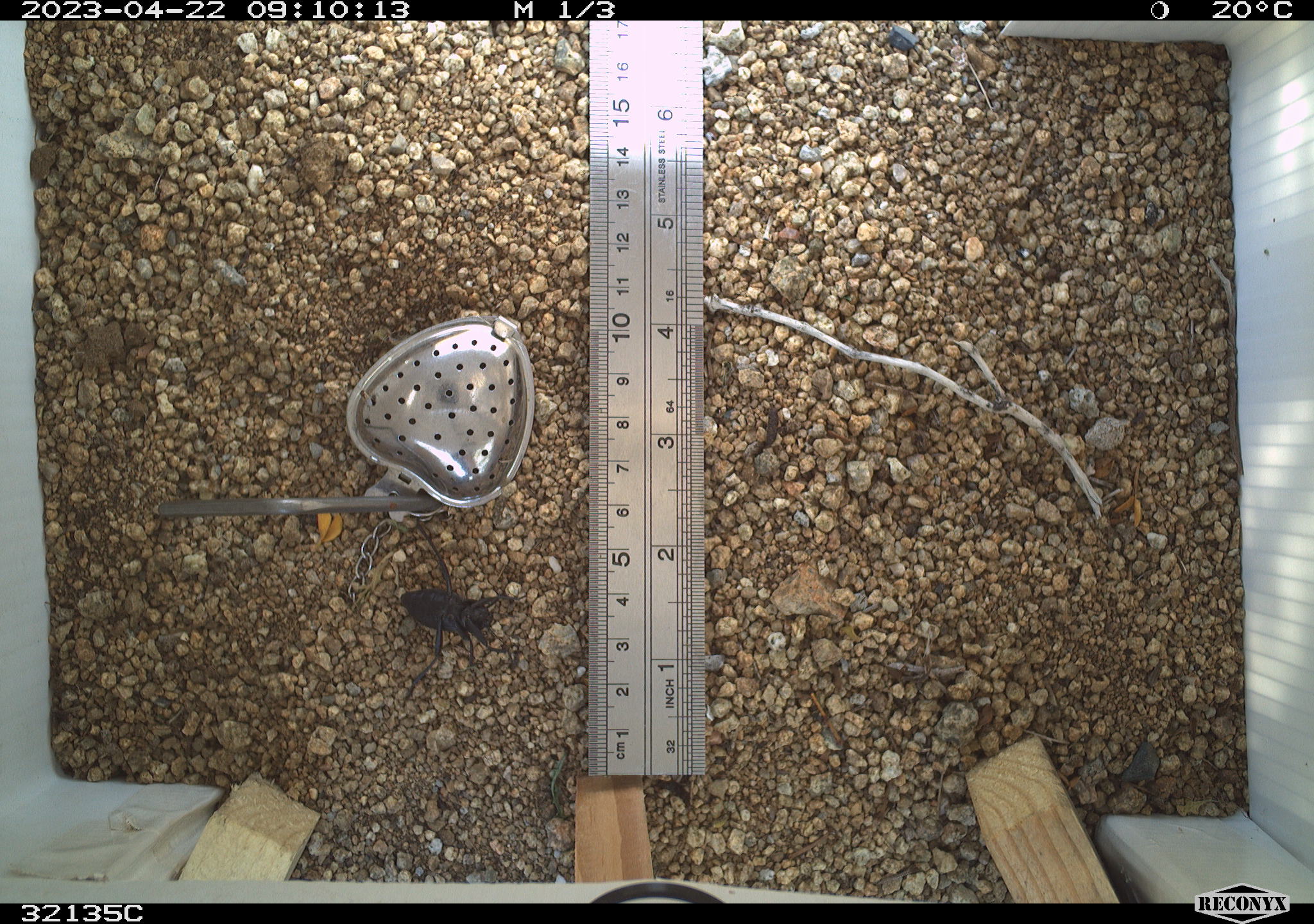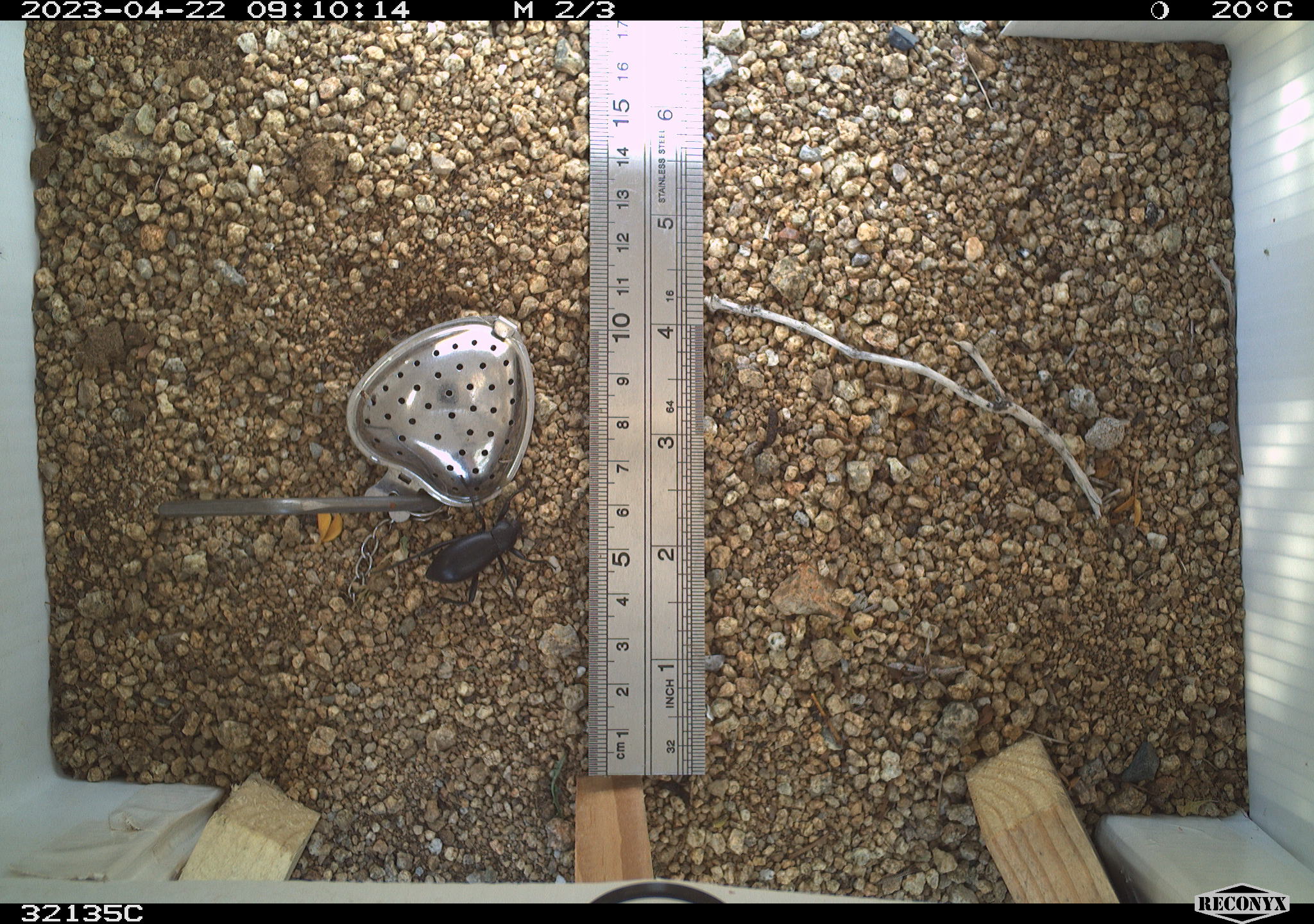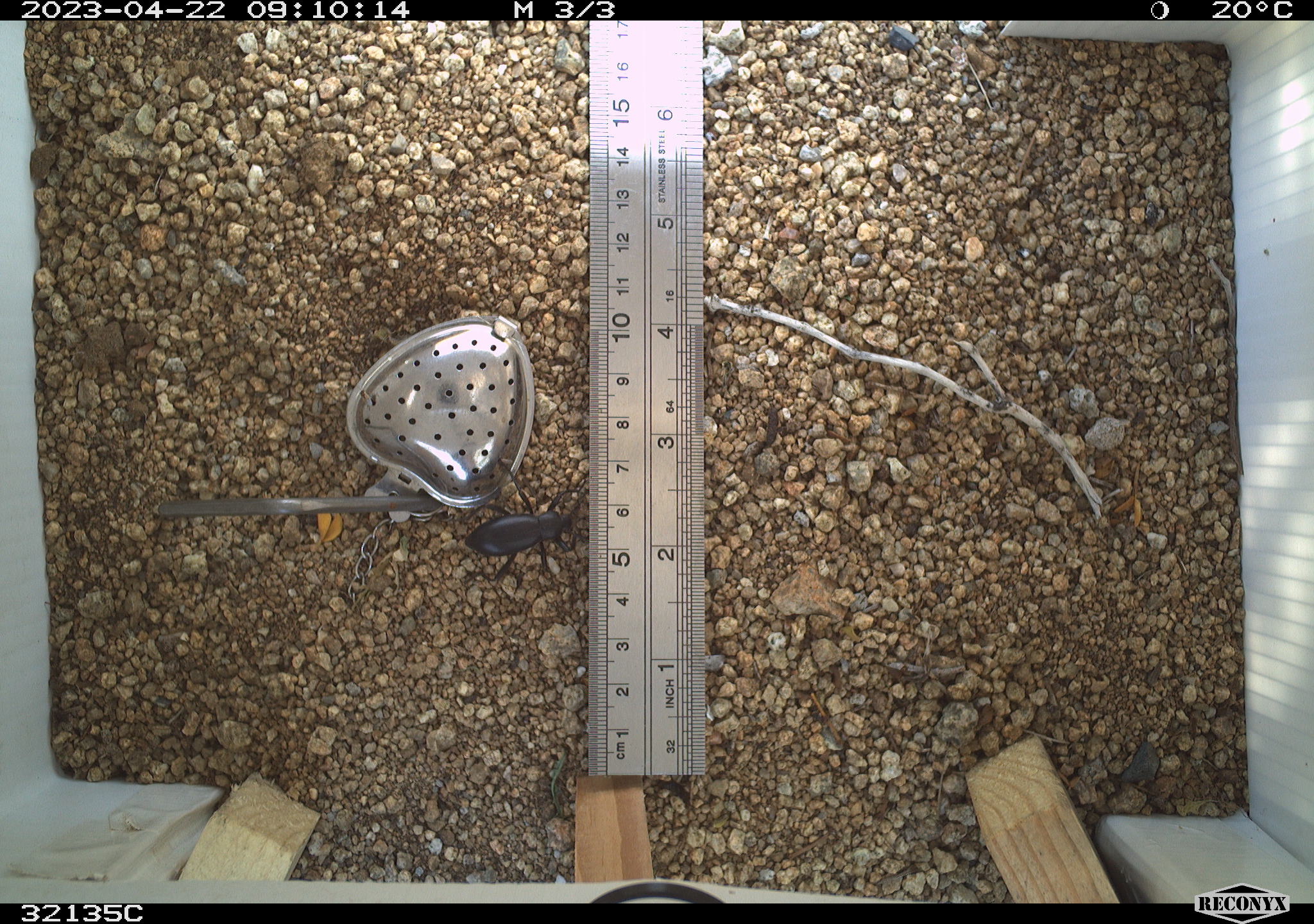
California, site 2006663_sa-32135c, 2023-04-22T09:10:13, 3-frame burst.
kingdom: Animalia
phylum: Arthropoda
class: Insecta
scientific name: Insecta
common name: insect